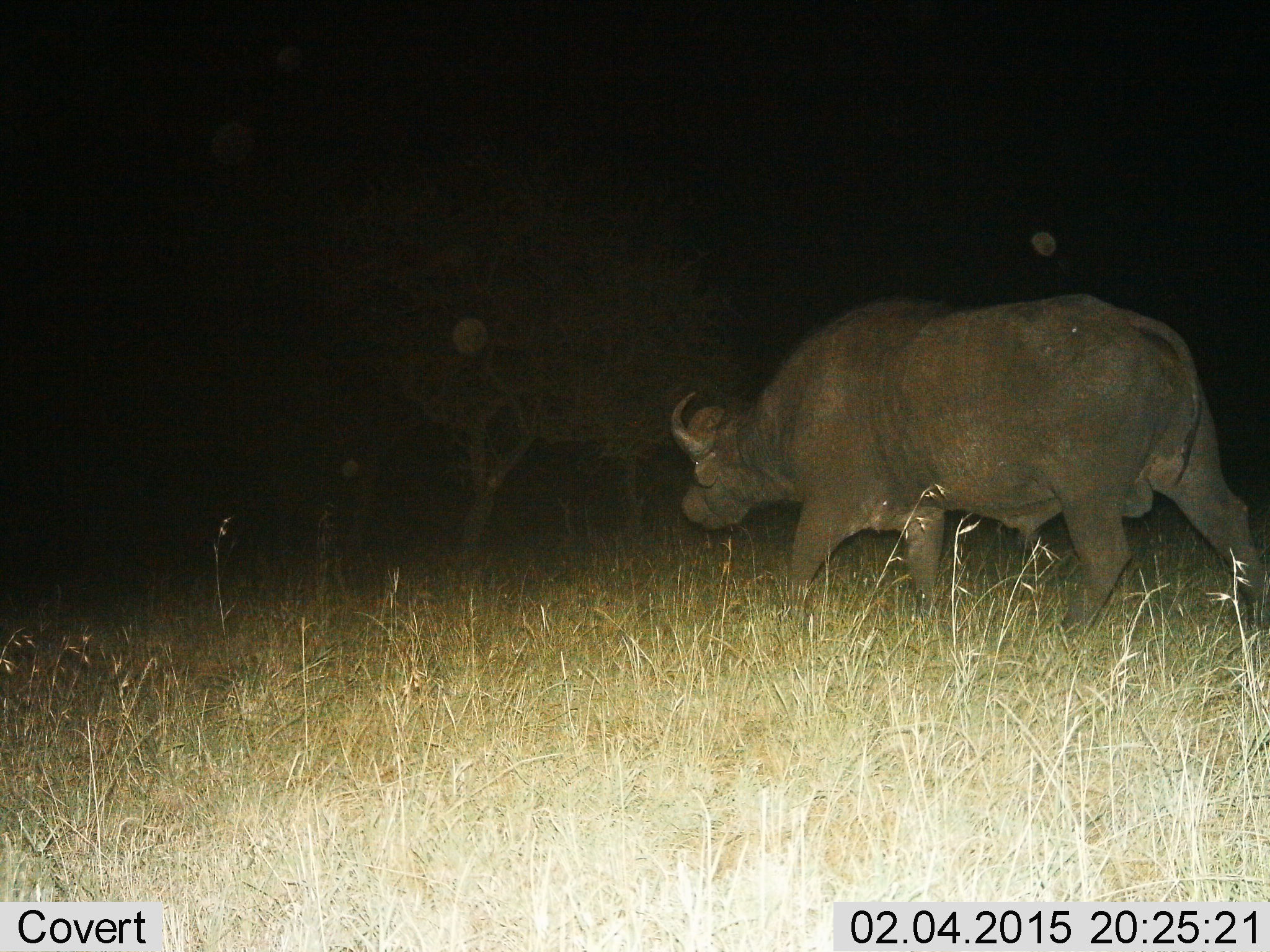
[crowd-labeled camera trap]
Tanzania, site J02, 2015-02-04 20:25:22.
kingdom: Animalia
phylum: Chordata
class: Mammalia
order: Artiodactyla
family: Bovidae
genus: Syncerus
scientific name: Syncerus caffer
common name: cape buffalo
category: buffalo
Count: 1.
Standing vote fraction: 20%.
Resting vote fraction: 0%.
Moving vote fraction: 80%.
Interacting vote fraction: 0%.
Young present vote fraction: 0%.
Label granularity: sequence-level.